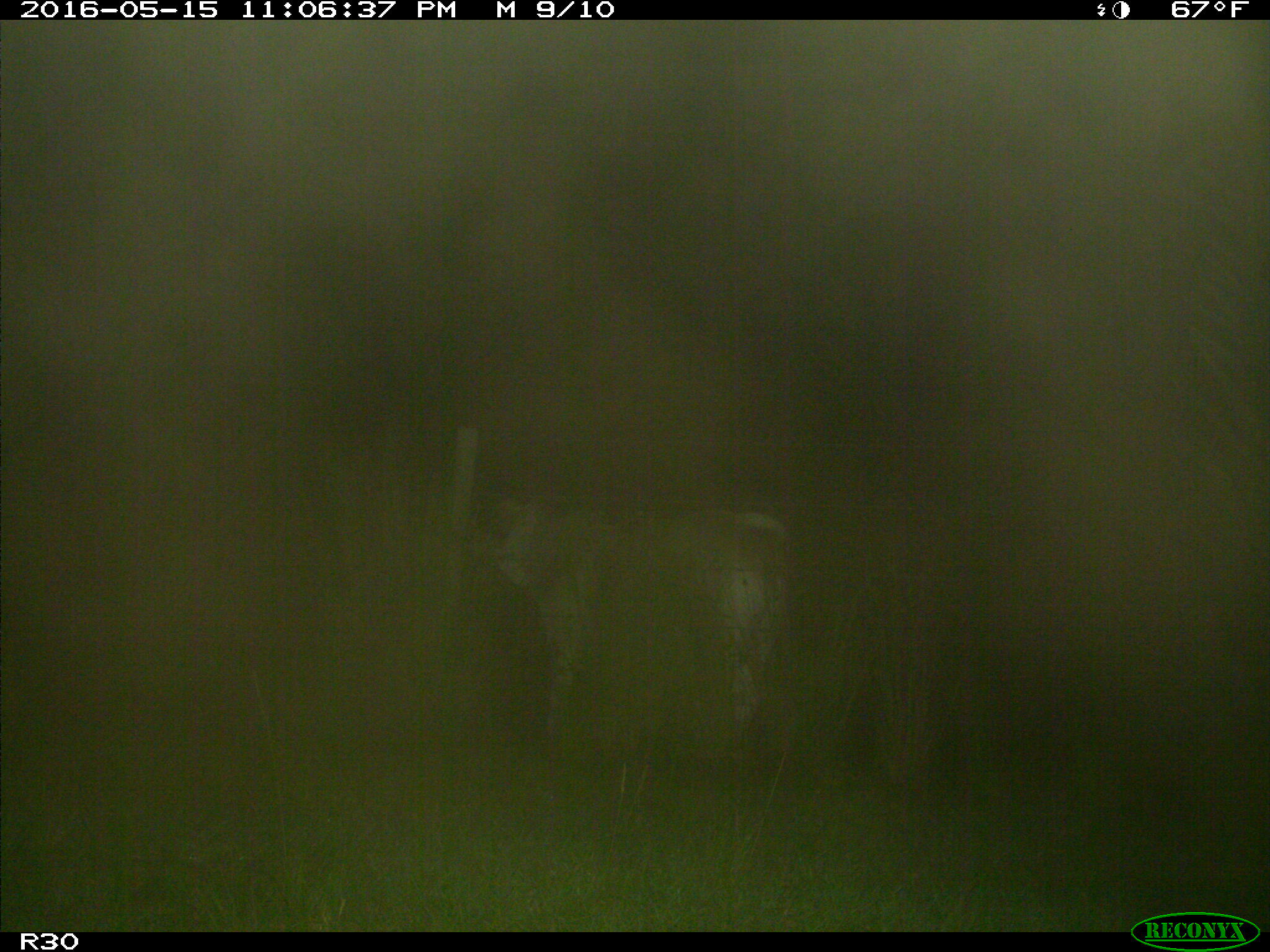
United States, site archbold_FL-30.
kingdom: Animalia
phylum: Chordata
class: Mammalia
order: Artiodactyla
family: Bovidae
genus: Bos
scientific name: Bos taurus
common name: domestic cow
Bos taurus (domestic cow).